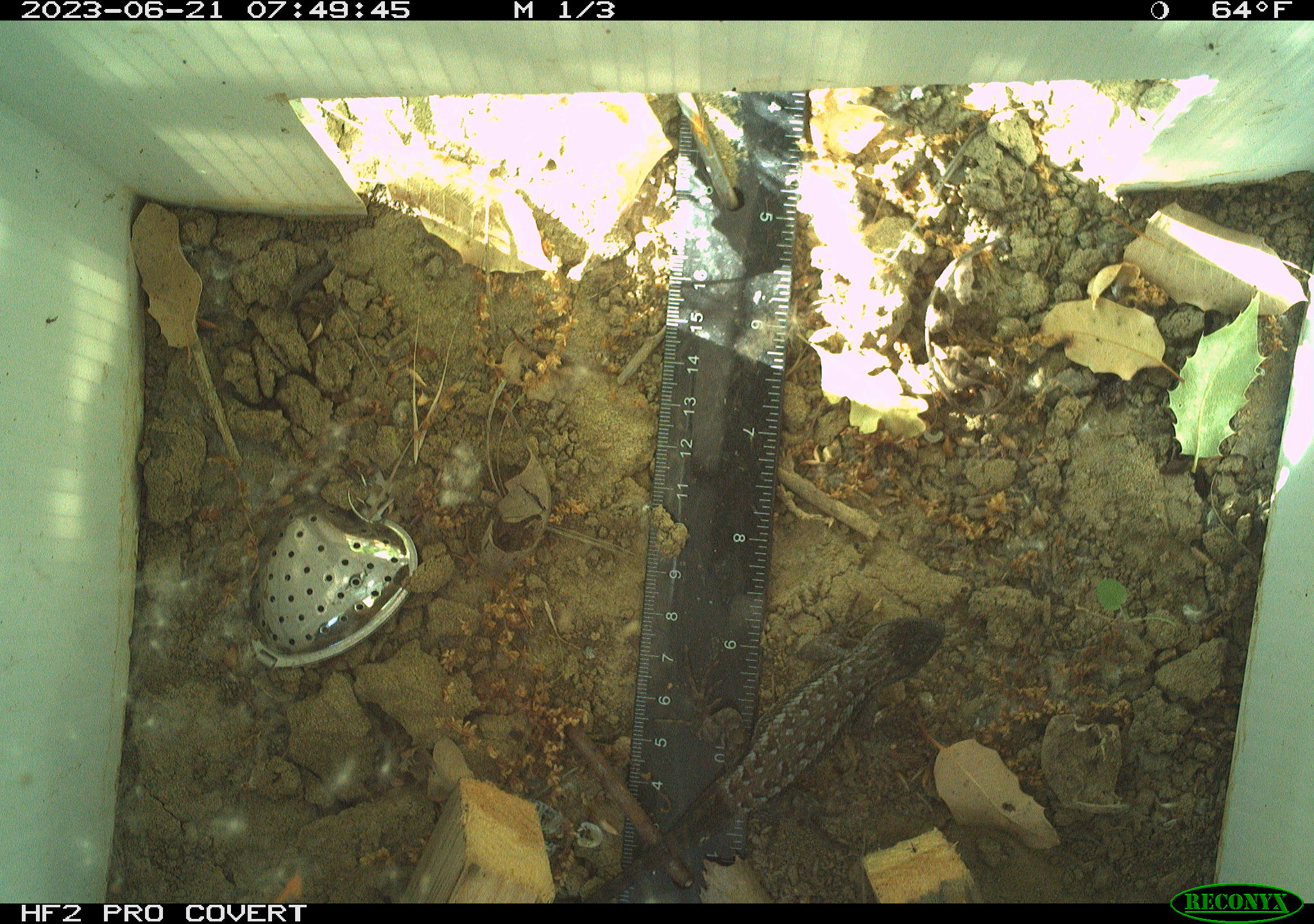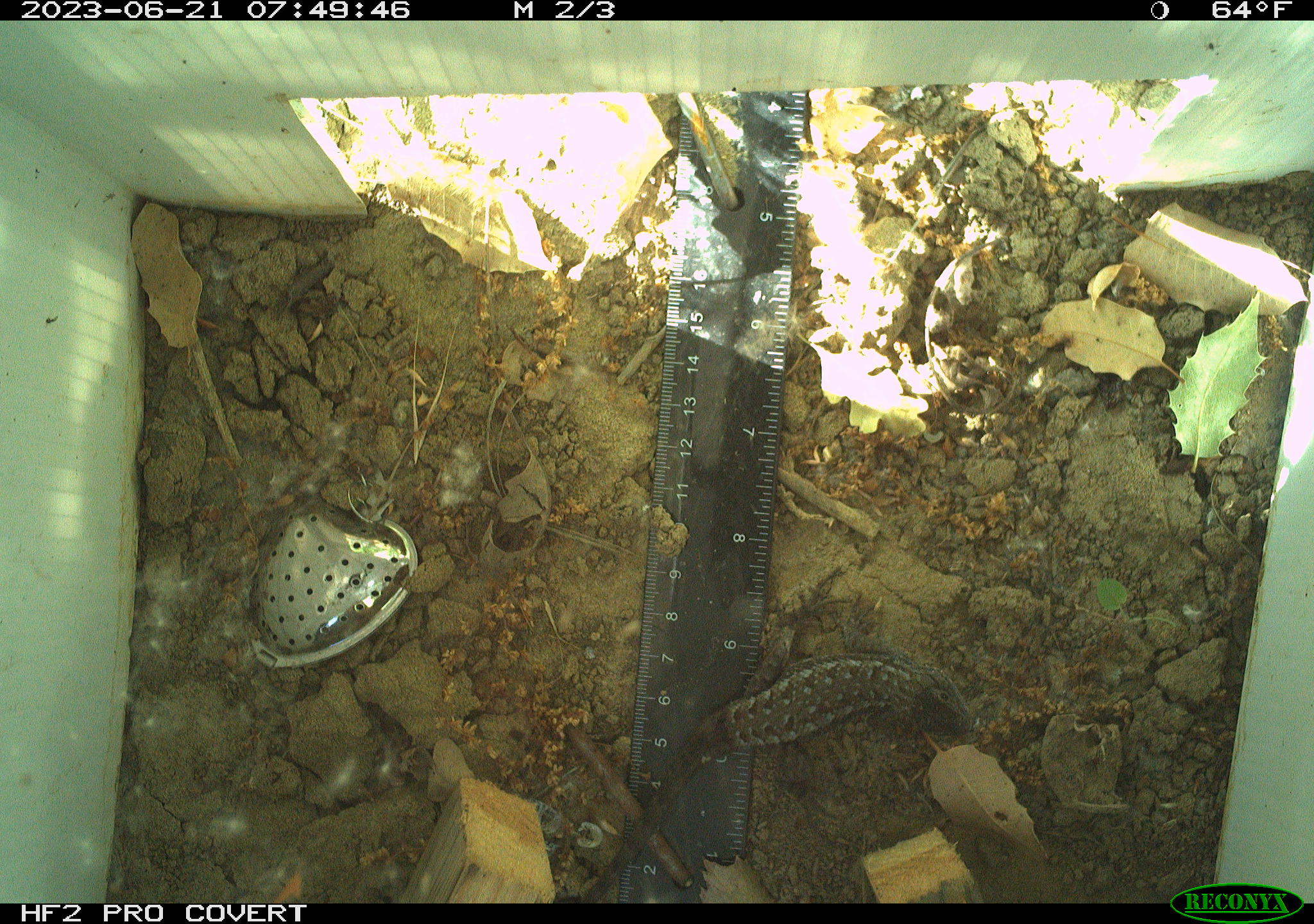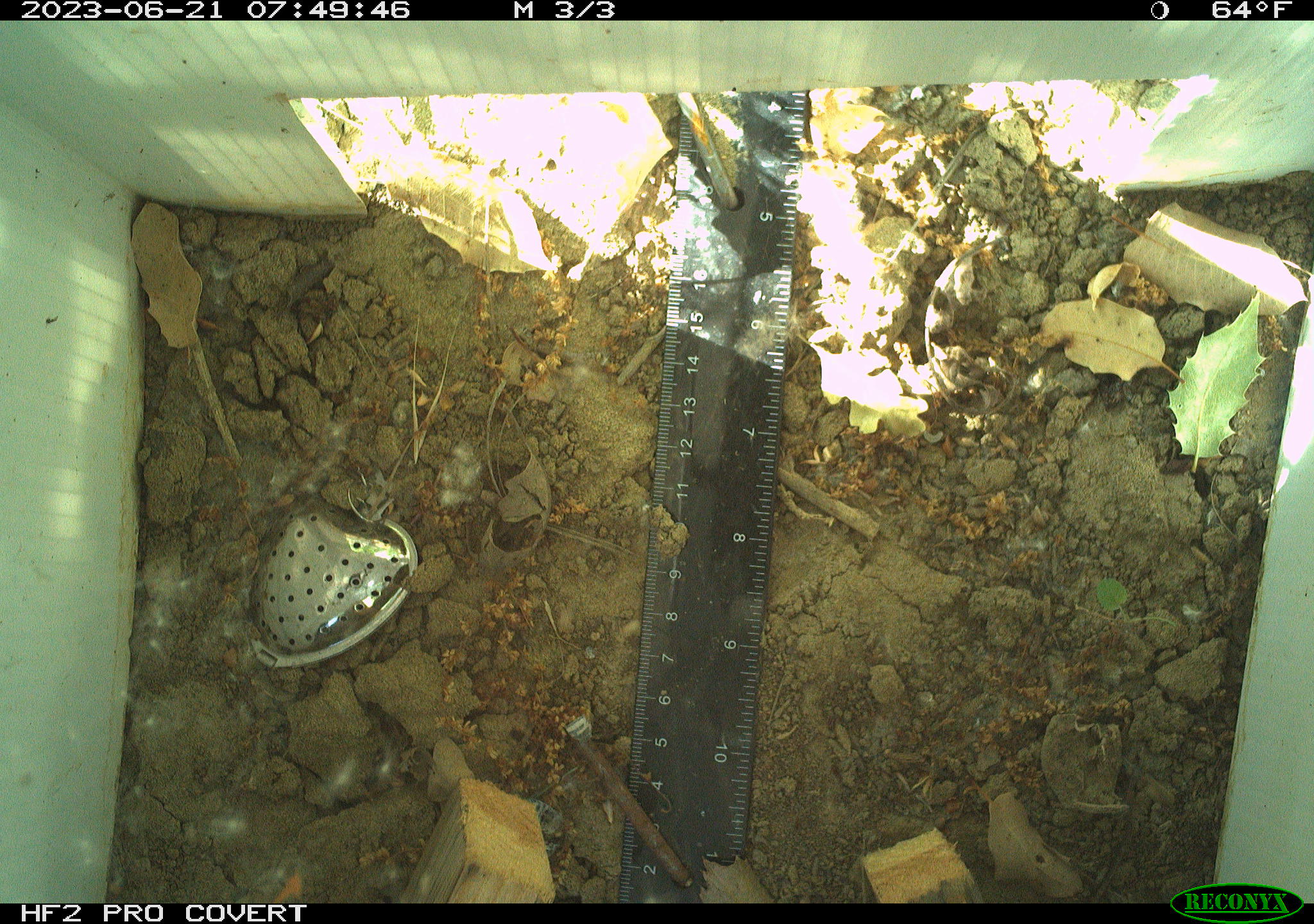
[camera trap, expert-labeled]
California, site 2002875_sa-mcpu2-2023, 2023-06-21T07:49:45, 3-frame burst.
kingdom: Animalia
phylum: Chordata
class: Reptilia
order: Squamata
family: Phrynosomatidae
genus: Sceloporus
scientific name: Sceloporus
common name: spiny lizards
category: sceloporus species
Sceloporus species (spiny lizards) (Sceloporus).